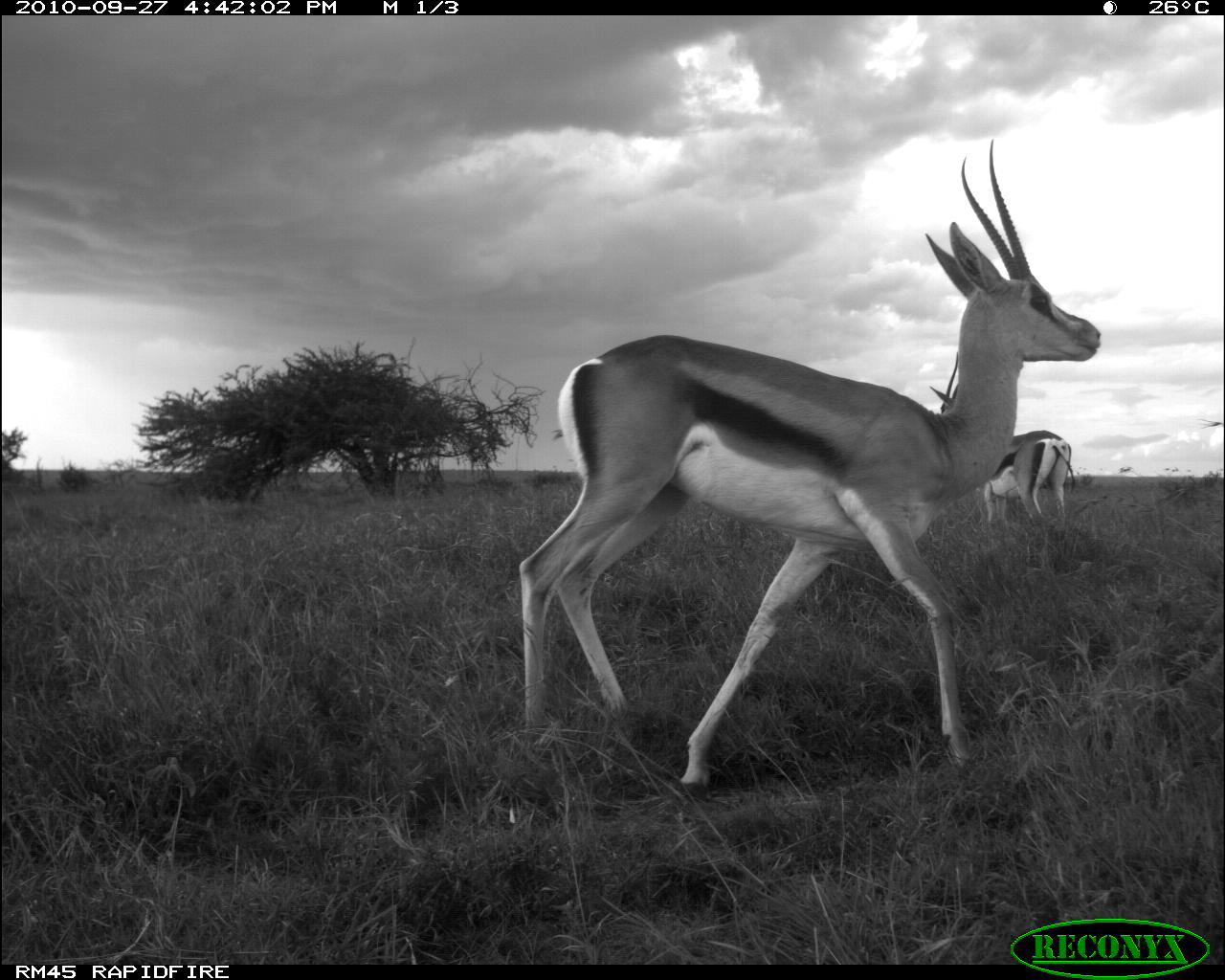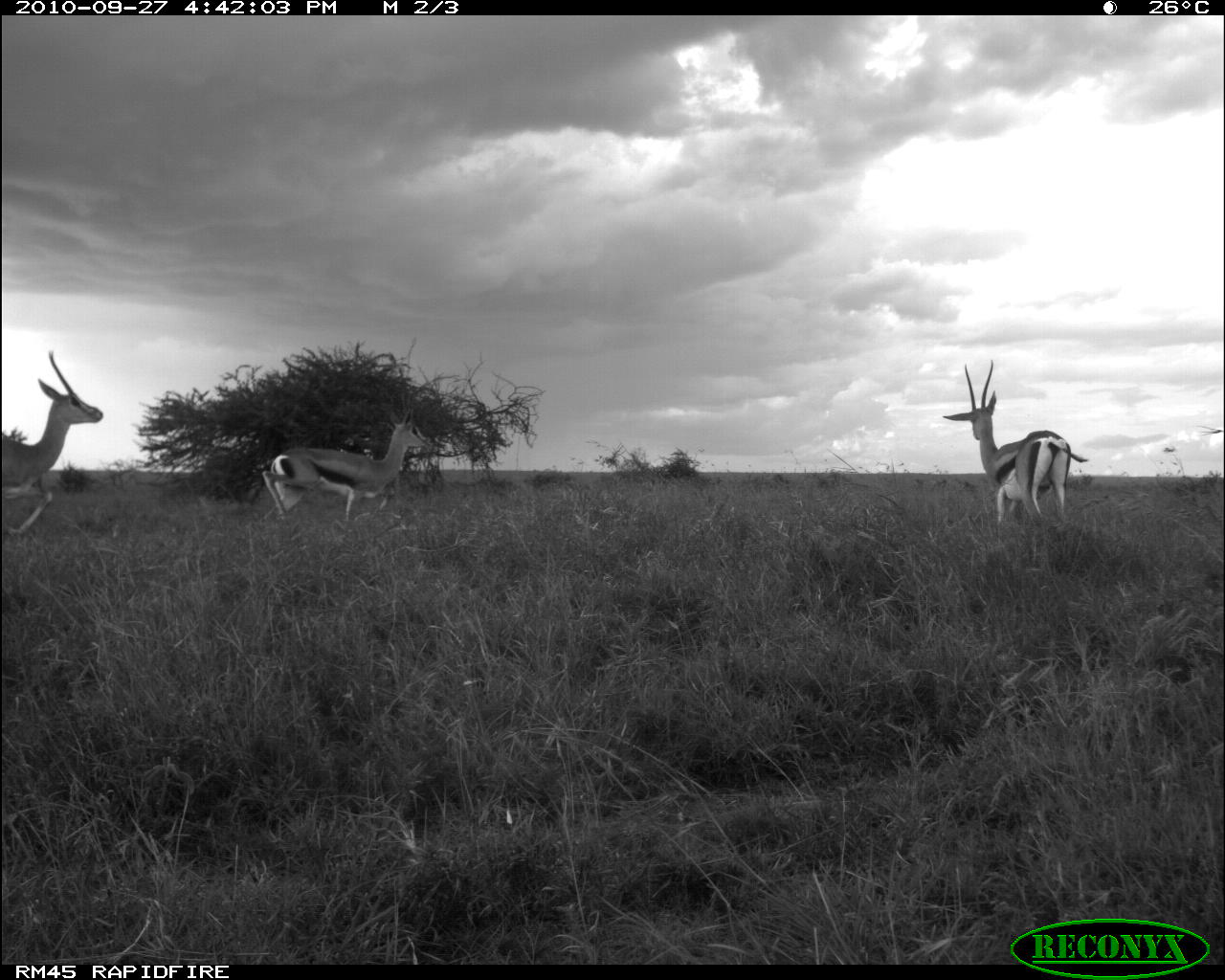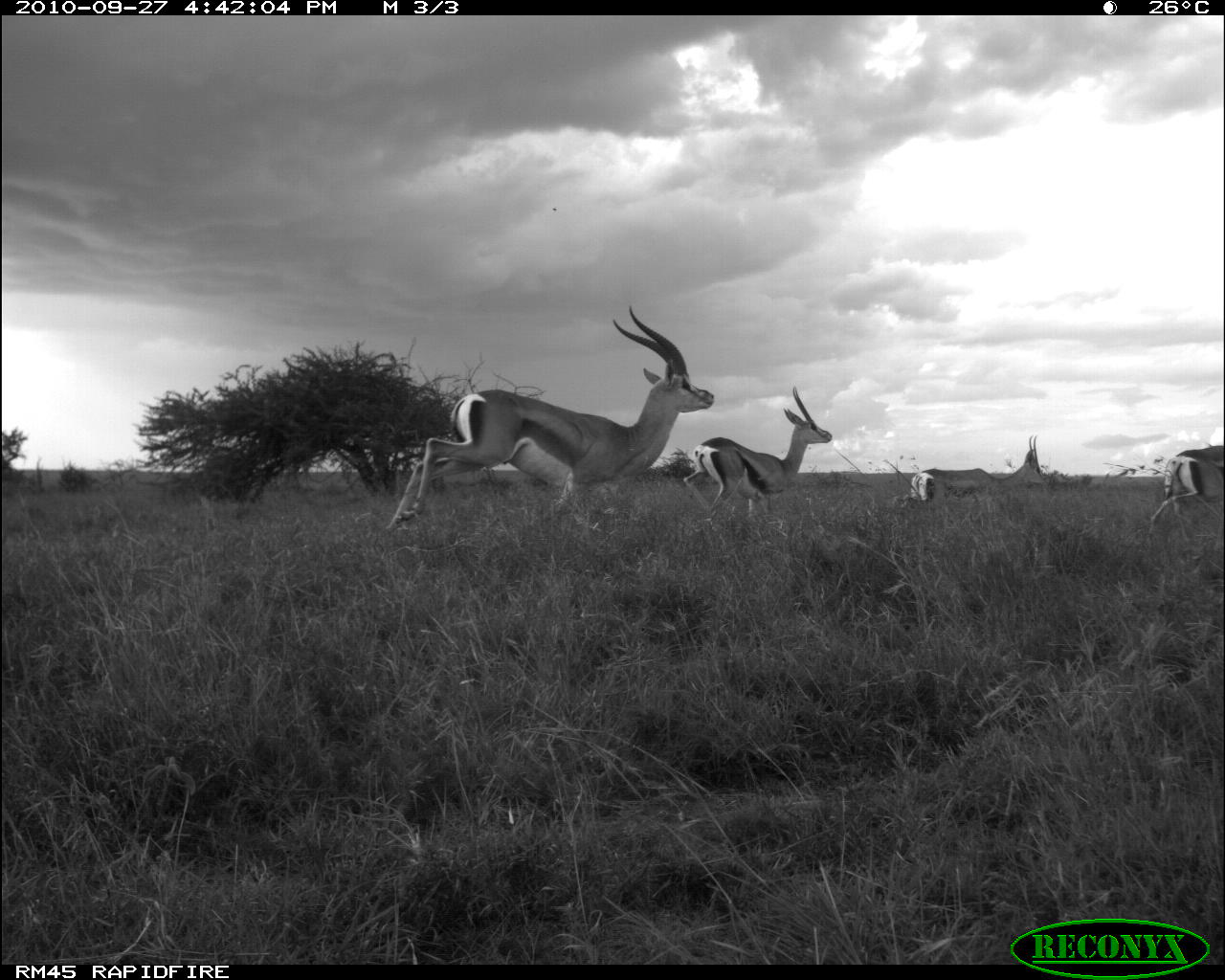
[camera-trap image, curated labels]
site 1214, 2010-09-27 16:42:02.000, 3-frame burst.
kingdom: Animalia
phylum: Chordata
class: Mammalia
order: Artiodactyla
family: Bovidae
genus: Nanger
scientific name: Nanger granti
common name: grant's gazelle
Nanger granti (grant's gazelle), count 2.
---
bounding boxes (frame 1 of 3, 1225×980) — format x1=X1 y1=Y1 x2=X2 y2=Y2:
nanger granti: x1=520 y1=138 x2=1100 y2=796; x1=929 y1=353 x2=1075 y2=523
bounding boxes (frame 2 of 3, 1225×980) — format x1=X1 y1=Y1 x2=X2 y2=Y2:
nanger granti: x1=942 y1=359 x2=1089 y2=519; x1=262 y1=391 x2=429 y2=524; x1=1 y1=350 x2=104 y2=536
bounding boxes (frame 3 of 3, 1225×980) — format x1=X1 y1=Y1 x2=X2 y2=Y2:
nanger granti: x1=381 y1=306 x2=714 y2=538; x1=683 y1=385 x2=833 y2=517; x1=909 y1=436 x2=1046 y2=508; x1=1147 y1=449 x2=1224 y2=543